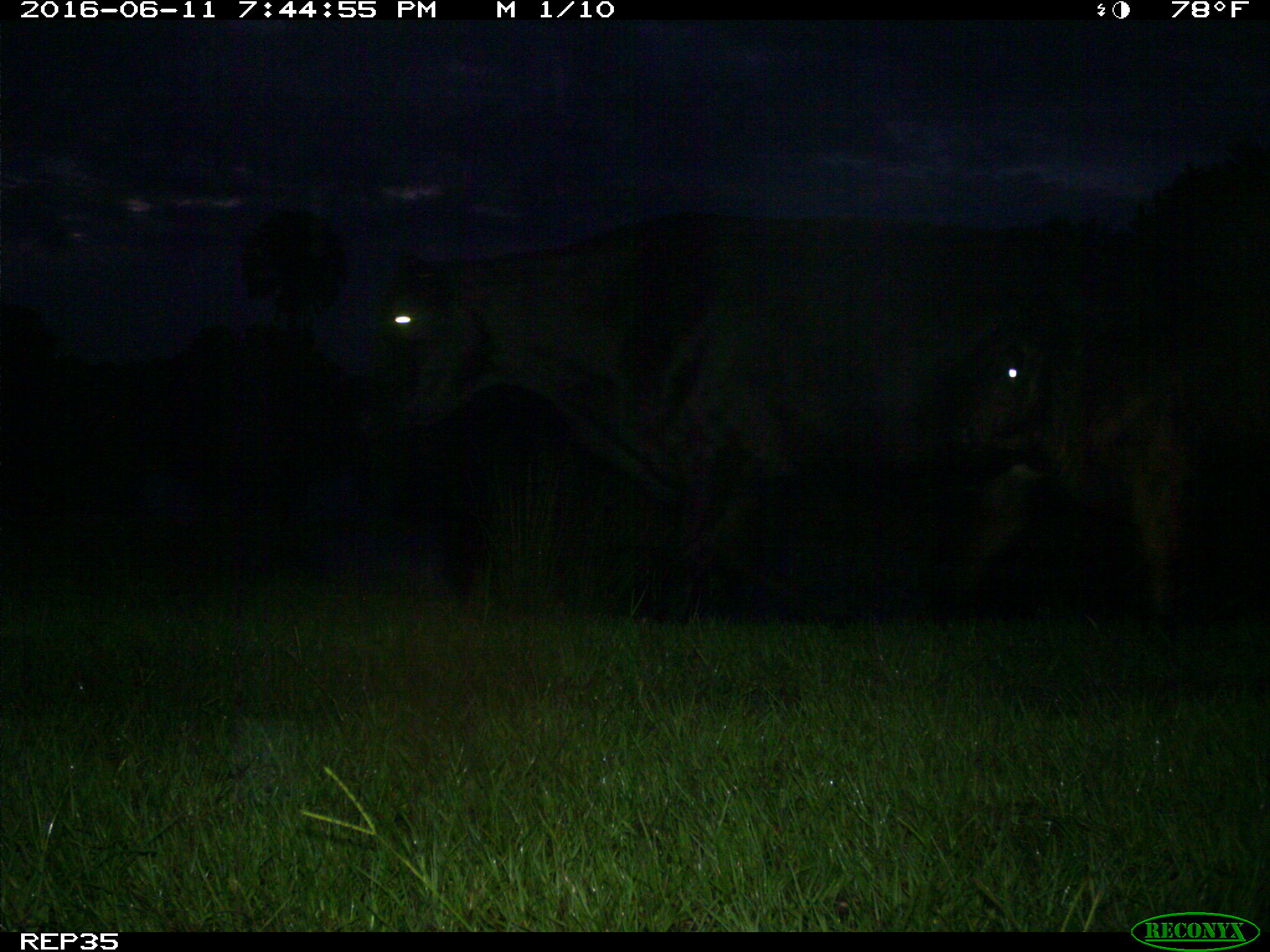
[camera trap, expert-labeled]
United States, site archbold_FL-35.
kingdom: Animalia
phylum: Chordata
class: Mammalia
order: Artiodactyla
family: Bovidae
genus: Bos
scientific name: Bos taurus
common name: domestic cow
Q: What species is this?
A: Bos taurus (domestic cow).